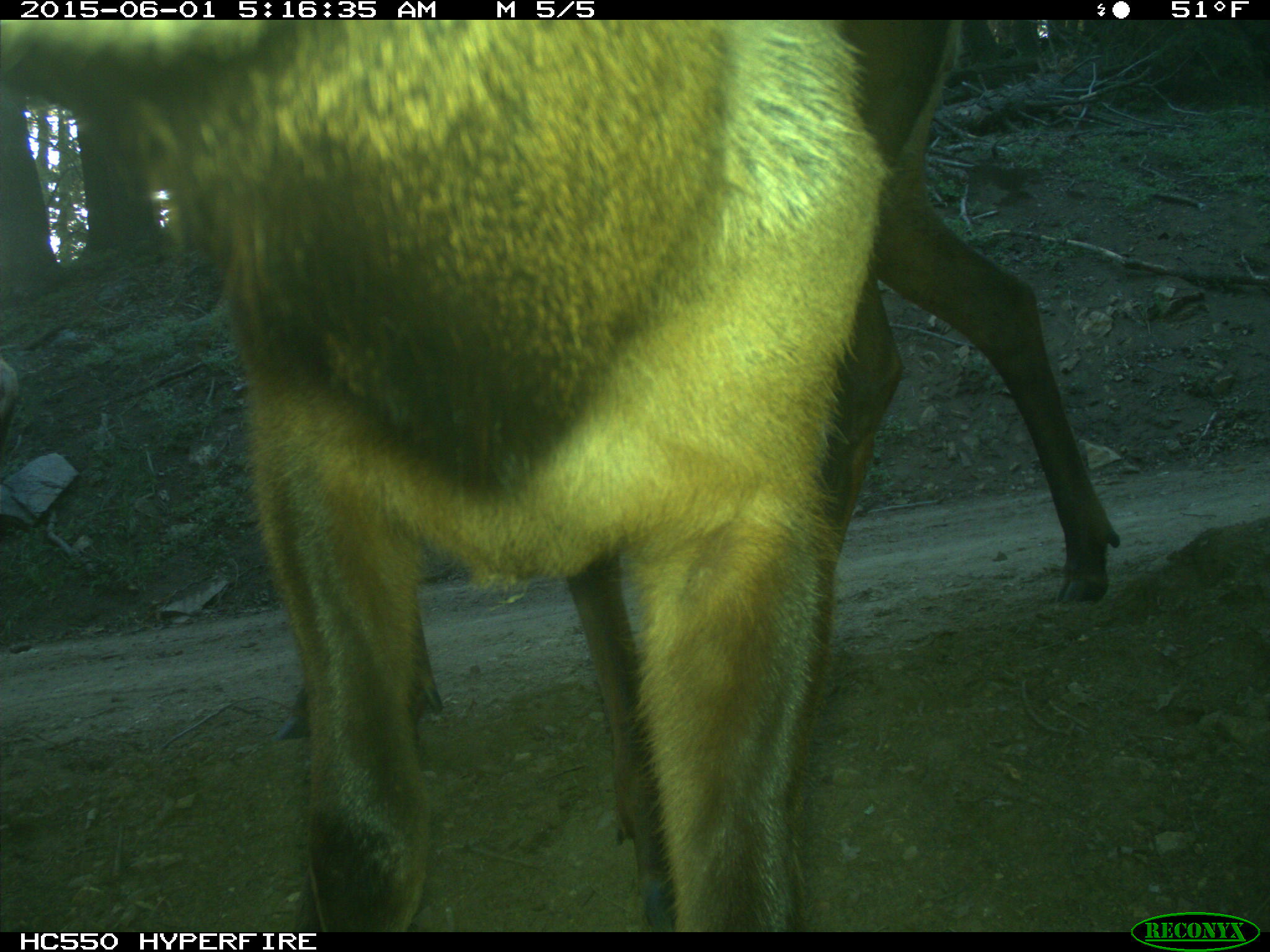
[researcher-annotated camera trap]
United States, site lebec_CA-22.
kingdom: Animalia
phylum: Chordata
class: Mammalia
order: Artiodactyla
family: Cervidae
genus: Cervus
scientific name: Cervus canadensis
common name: elk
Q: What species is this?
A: Cervus canadensis (elk).